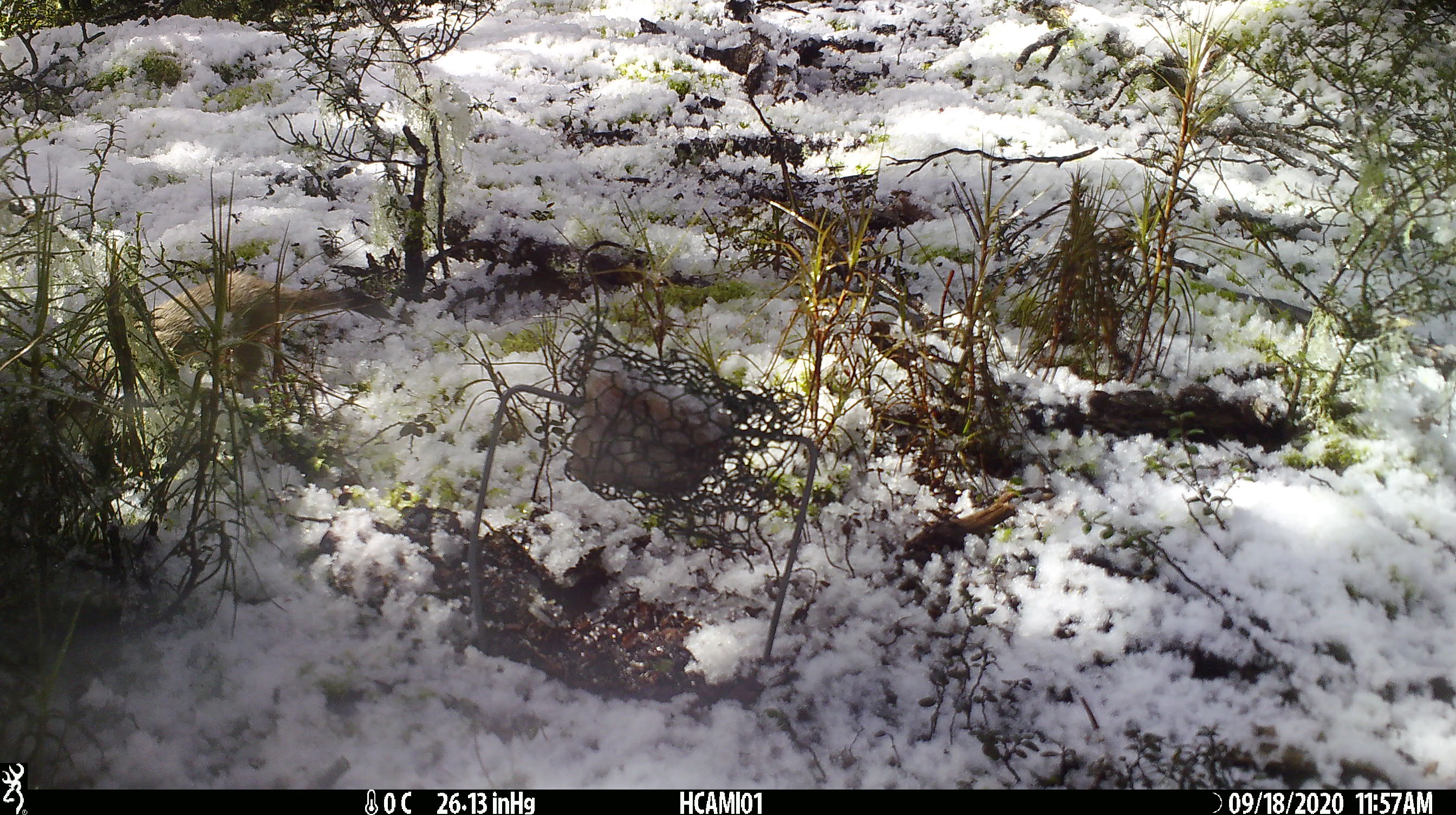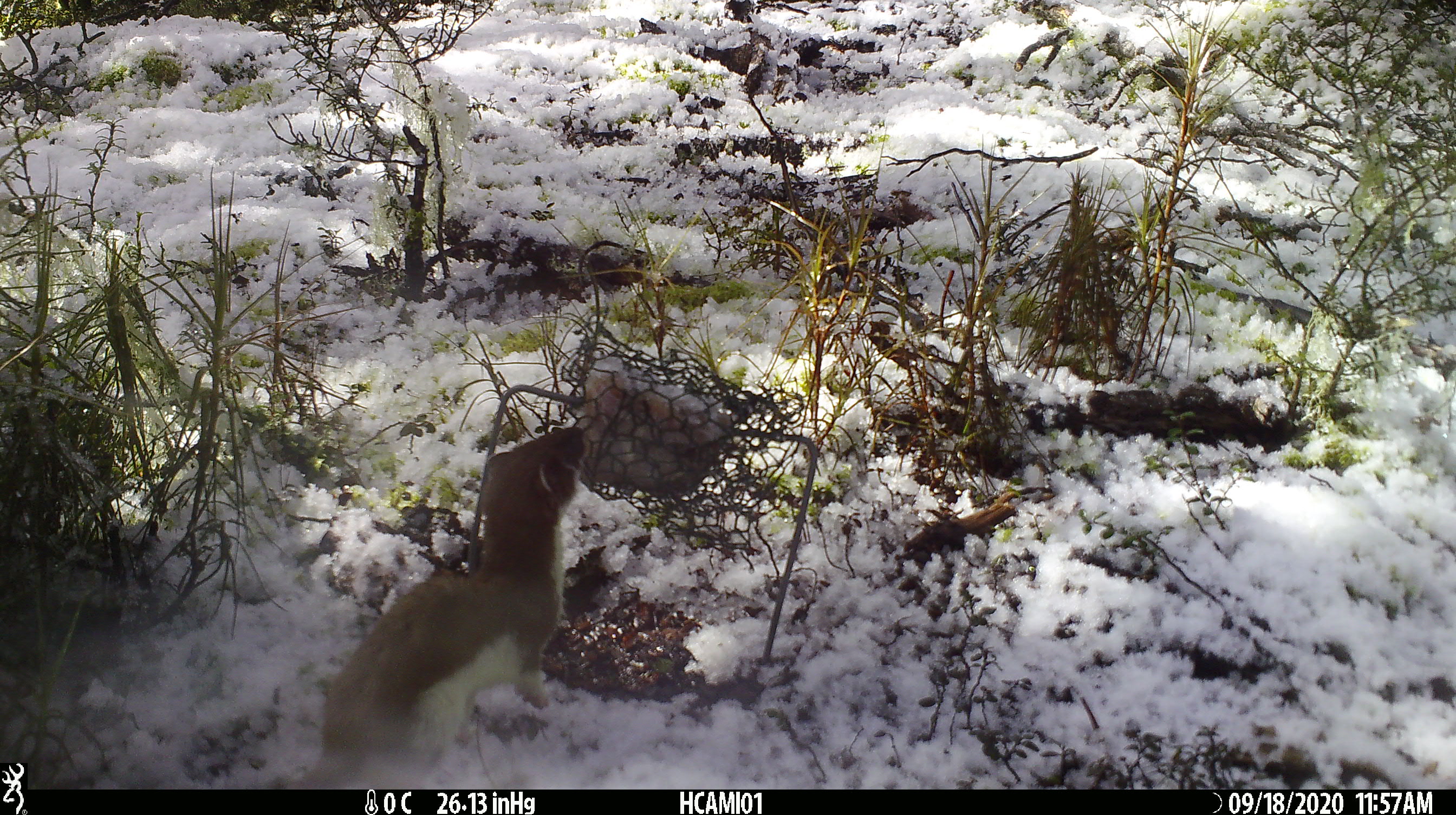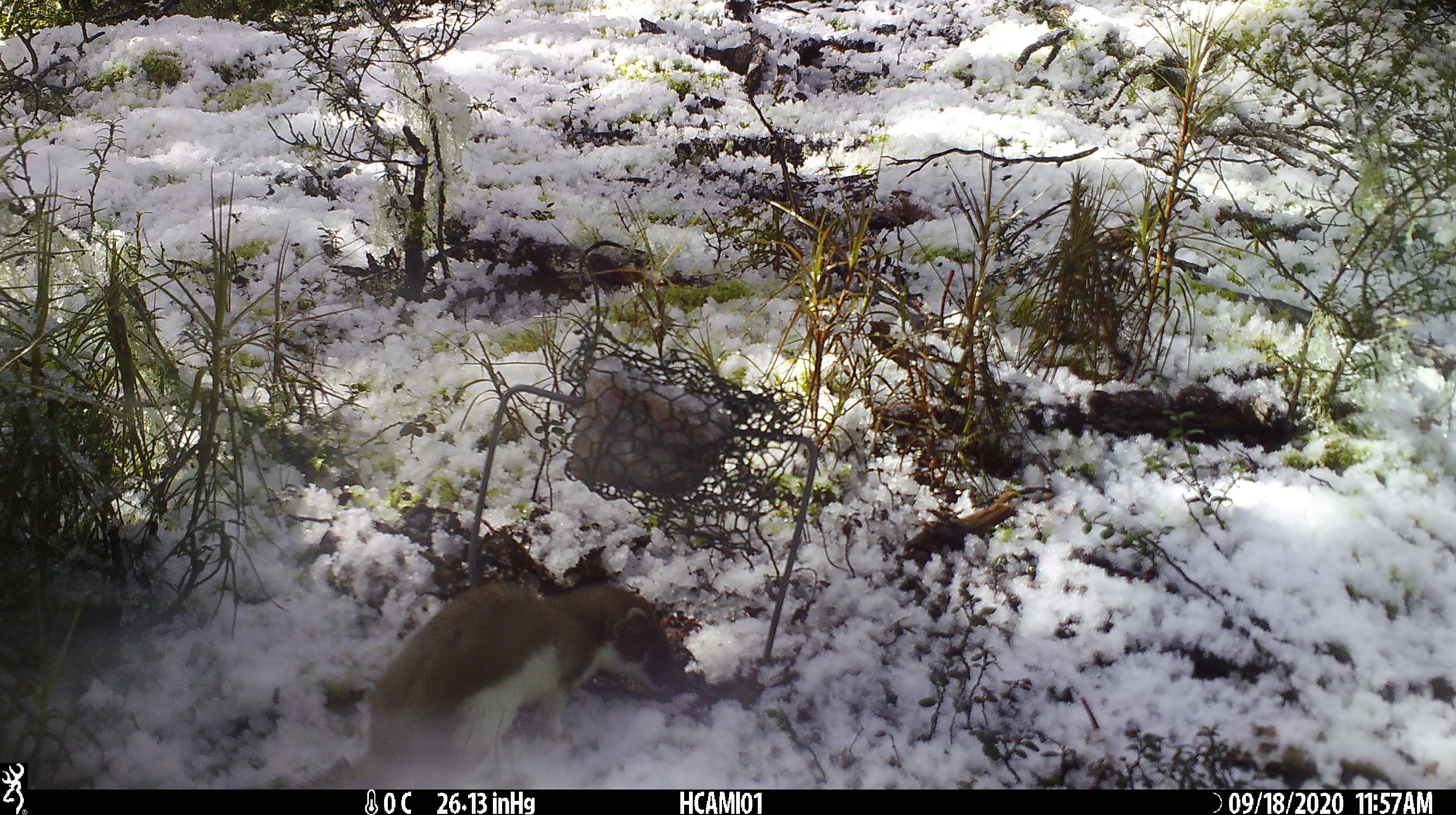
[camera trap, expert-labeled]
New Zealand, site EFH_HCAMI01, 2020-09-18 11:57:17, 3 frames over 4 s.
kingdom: Animalia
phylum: Chordata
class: Mammalia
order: Carnivora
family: Mustelidae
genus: Mustela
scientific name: Mustela erminea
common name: stoat